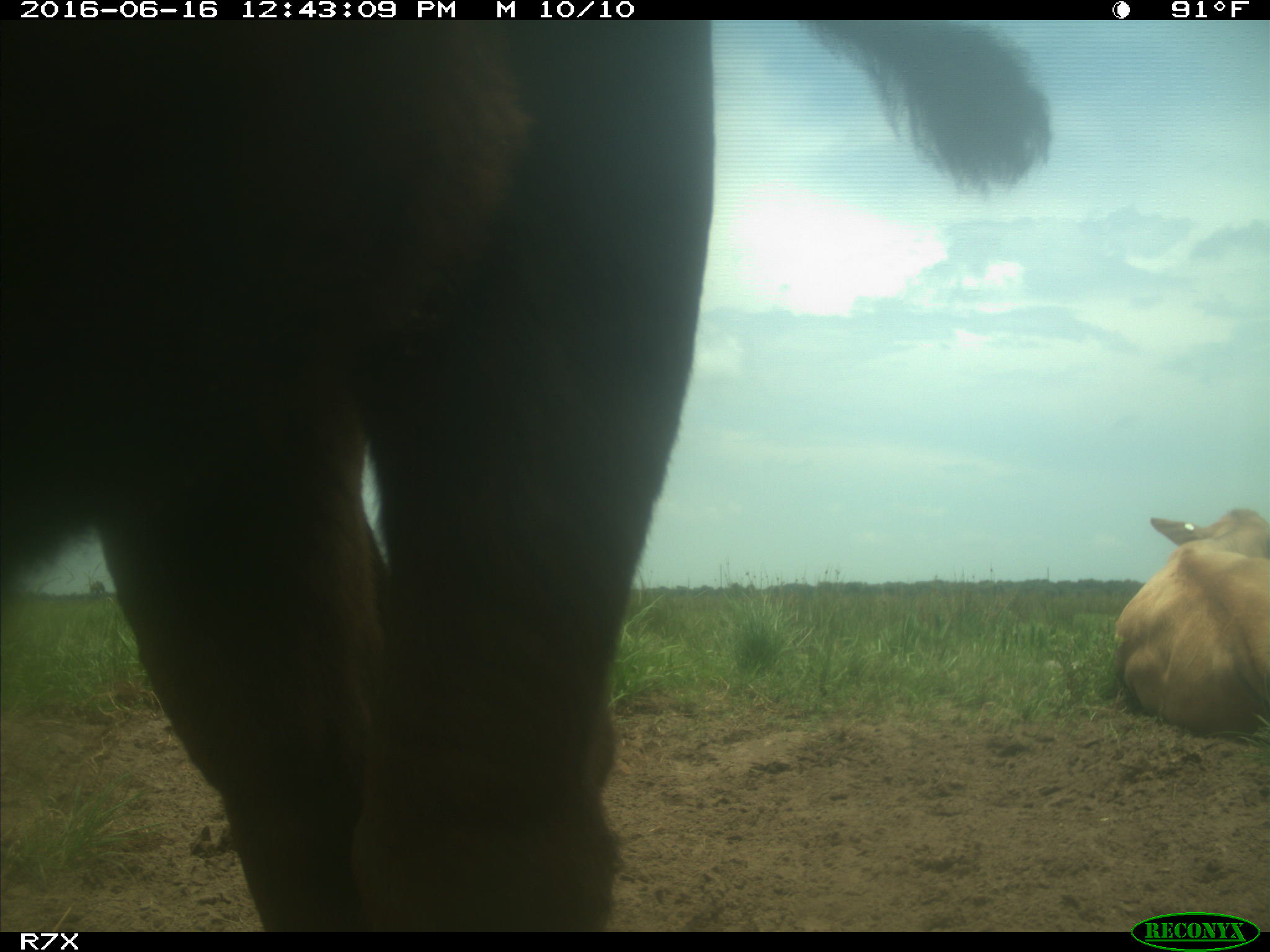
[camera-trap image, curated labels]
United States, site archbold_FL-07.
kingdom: Animalia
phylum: Chordata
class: Mammalia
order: Artiodactyla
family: Bovidae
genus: Bos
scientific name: Bos taurus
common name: domestic cow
Bos taurus (domestic cow).